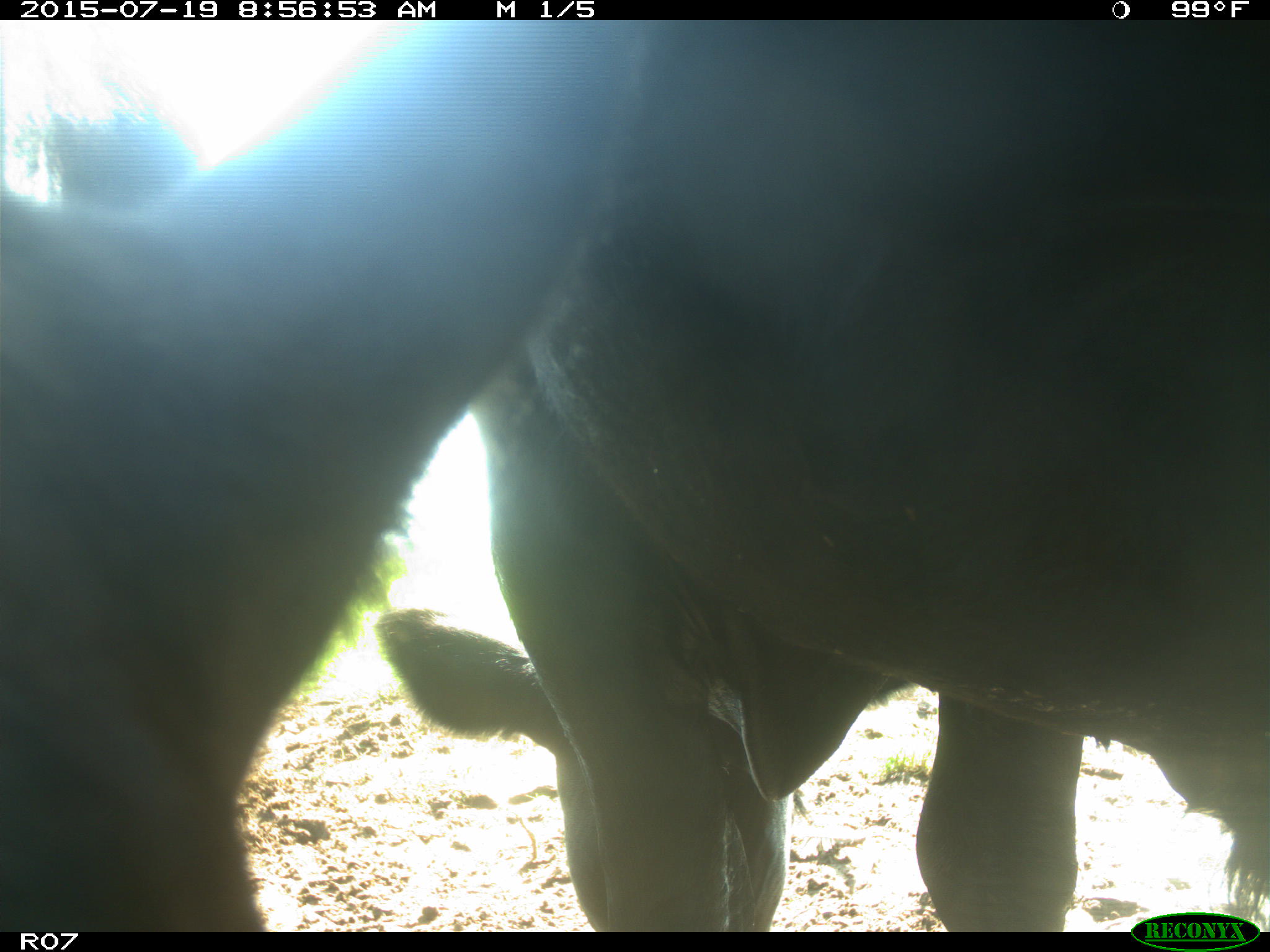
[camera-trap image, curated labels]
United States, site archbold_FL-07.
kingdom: Animalia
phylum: Chordata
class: Mammalia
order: Artiodactyla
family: Bovidae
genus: Bos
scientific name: Bos taurus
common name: domestic cow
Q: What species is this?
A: Bos taurus (domestic cow).